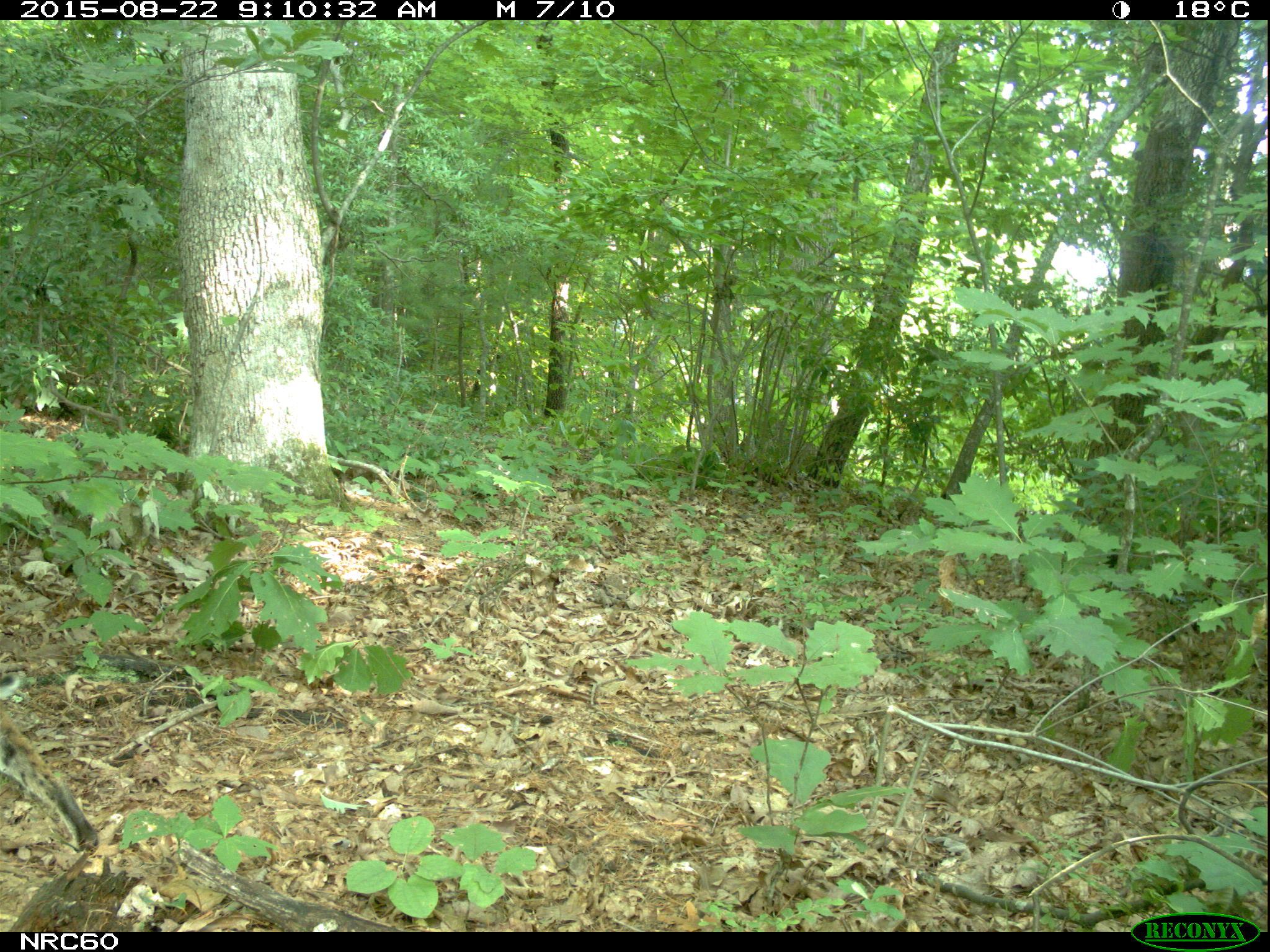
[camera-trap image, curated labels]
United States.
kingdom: Animalia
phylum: Chordata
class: Mammalia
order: Carnivora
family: Felidae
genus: Lynx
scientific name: Lynx rufus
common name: bobcat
Bobcat (Lynx rufus).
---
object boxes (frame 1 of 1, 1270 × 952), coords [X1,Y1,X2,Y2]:
Bobcat: [2,700,110,862]